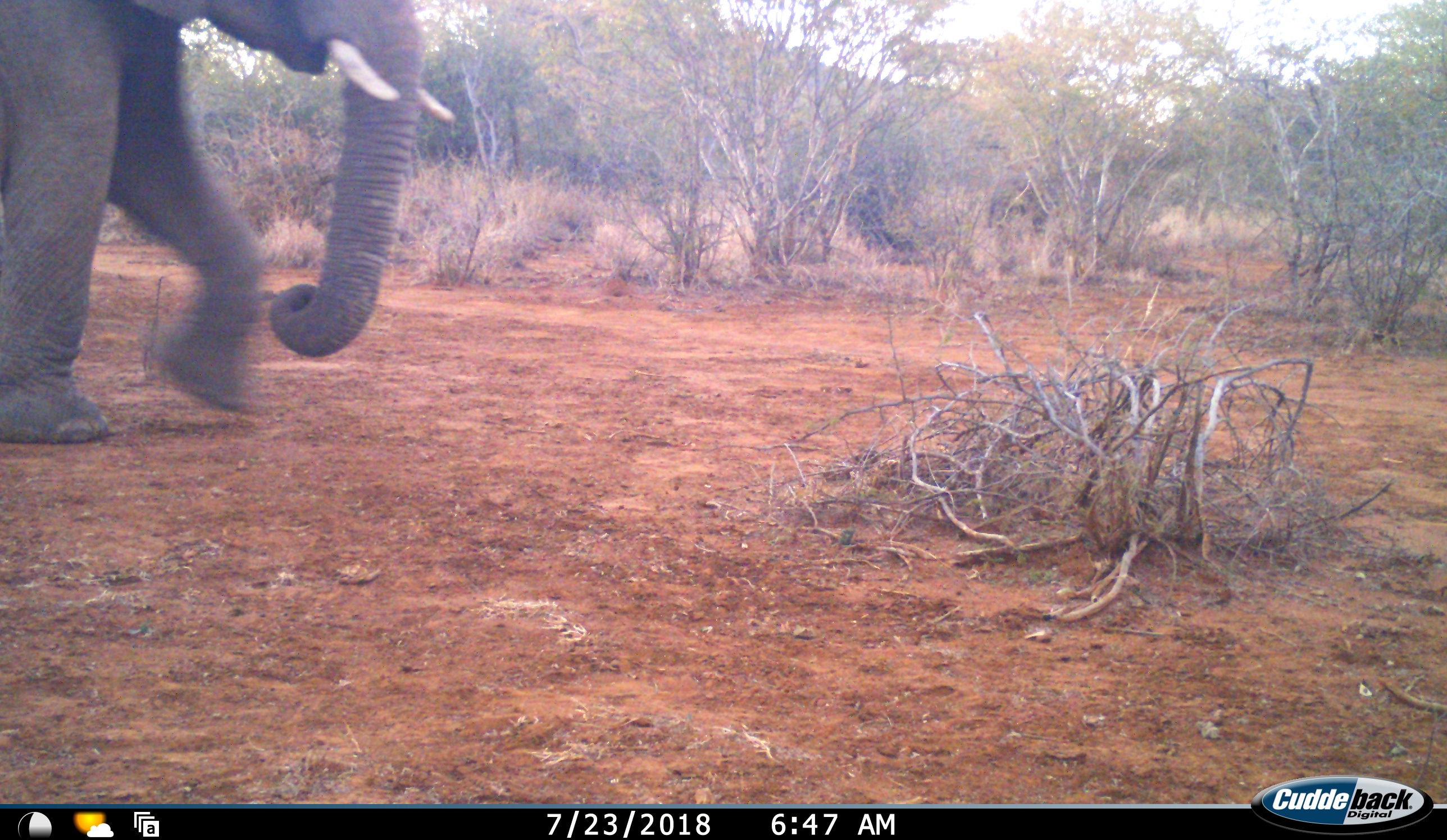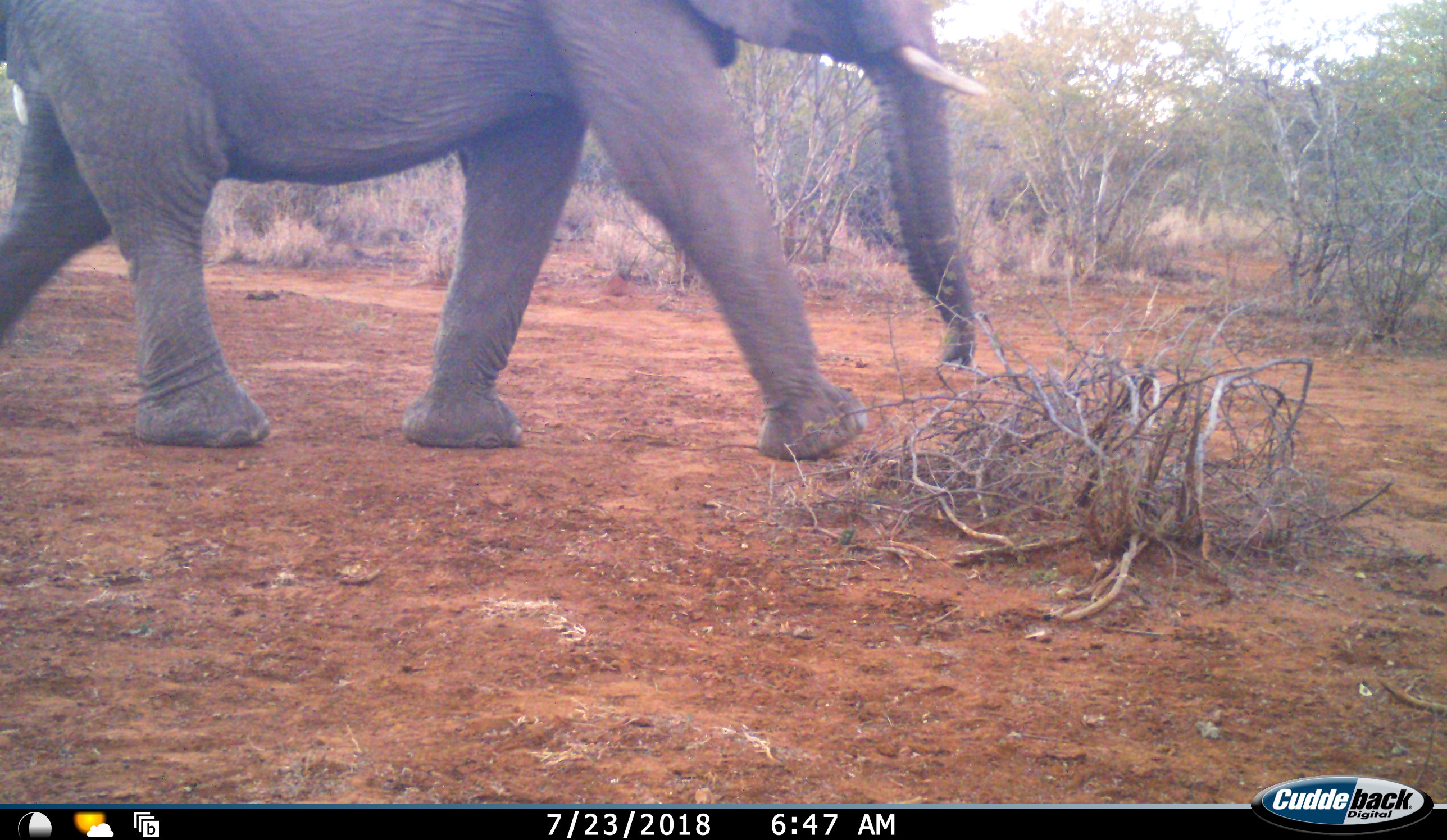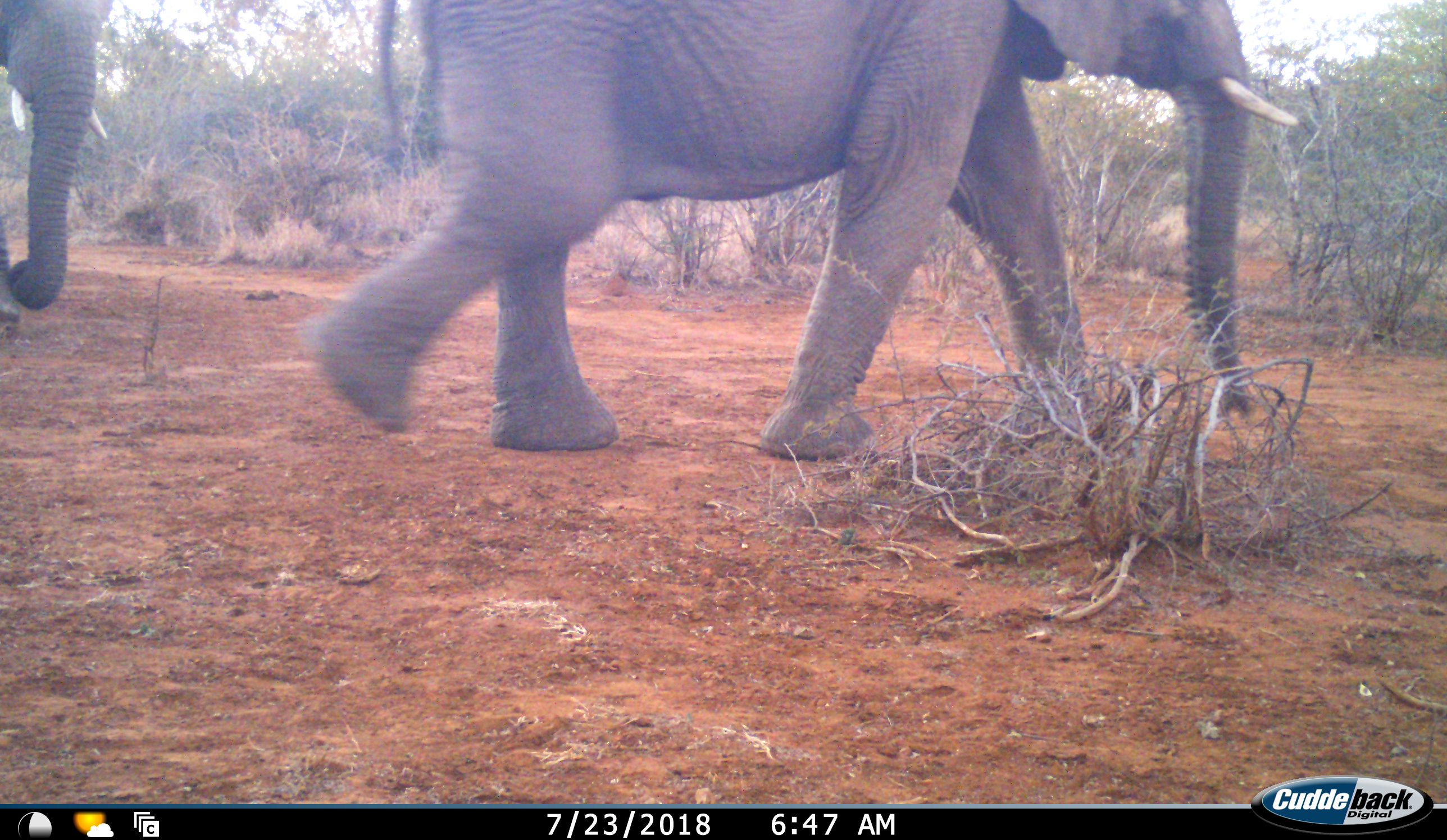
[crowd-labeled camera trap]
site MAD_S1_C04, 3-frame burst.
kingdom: Animalia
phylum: Chordata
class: Mammalia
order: Proboscidea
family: Elephantidae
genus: Loxodonta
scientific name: Loxodonta africana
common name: african bush elephant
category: elephant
Elephant (african bush elephant) (Loxodonta africana), count 2. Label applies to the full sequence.